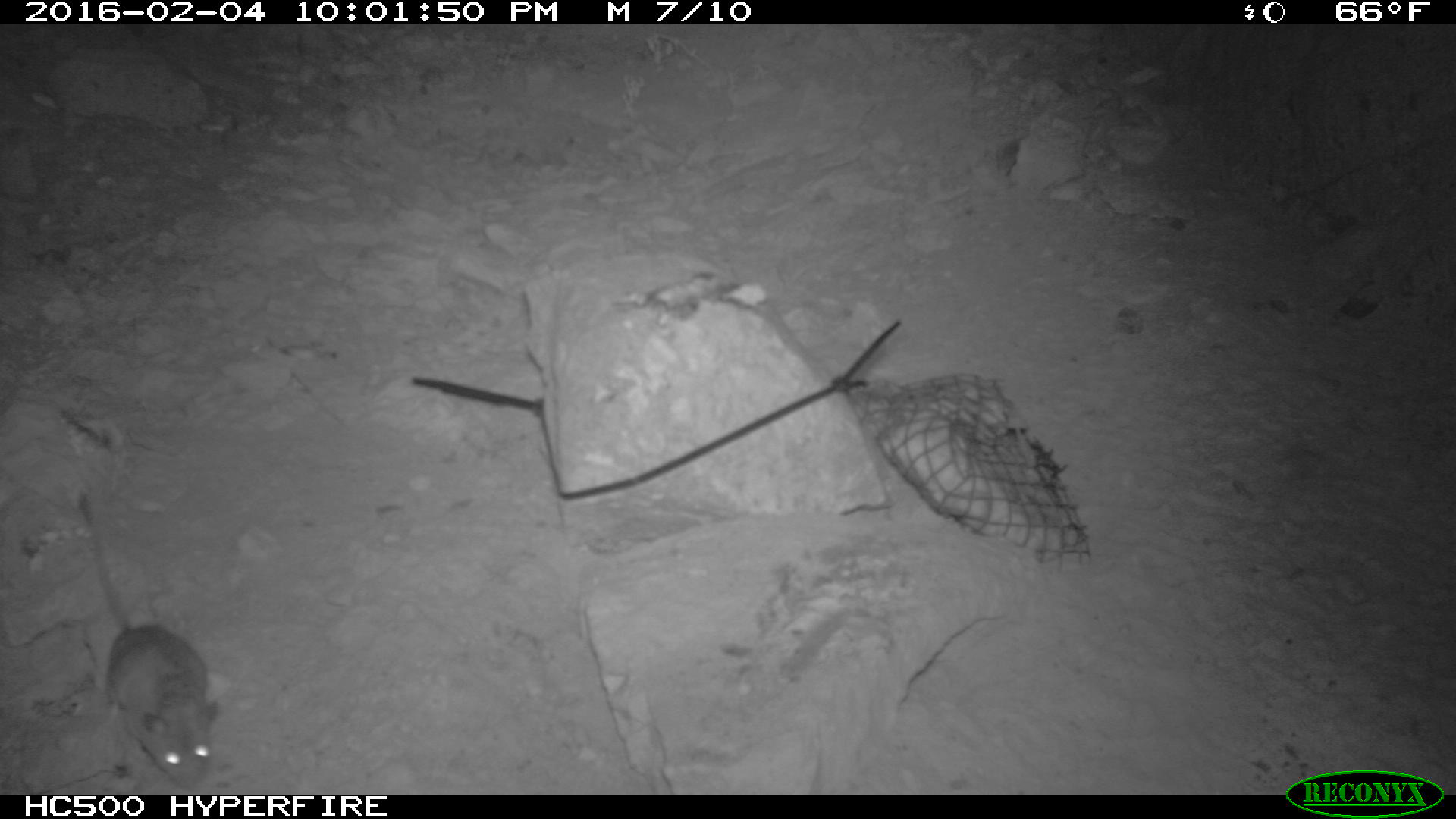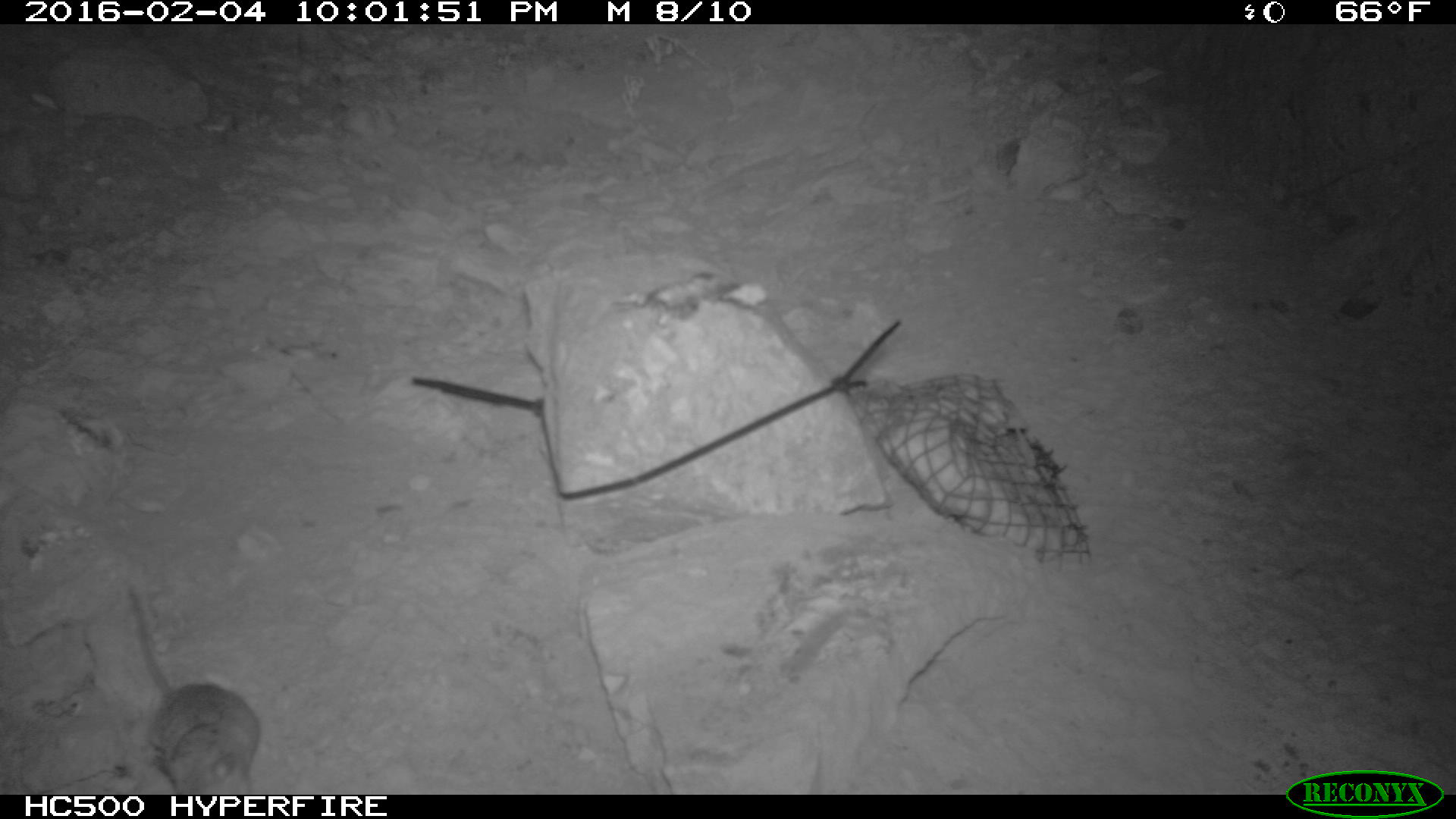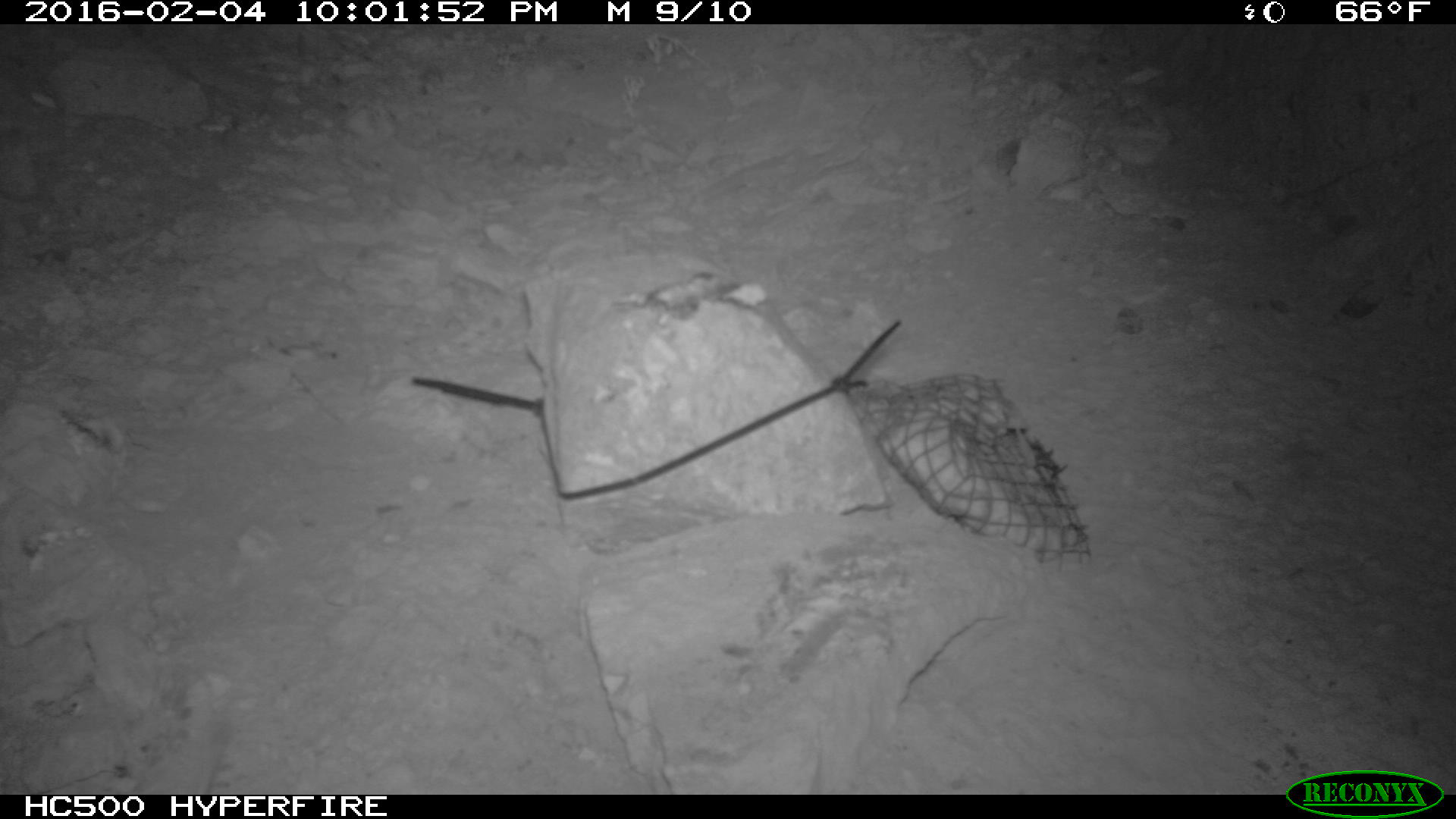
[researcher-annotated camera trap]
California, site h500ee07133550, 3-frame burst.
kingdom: Animalia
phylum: Chordata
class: Mammalia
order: Rodentia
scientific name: Rodentia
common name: rodent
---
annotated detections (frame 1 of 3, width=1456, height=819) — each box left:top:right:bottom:
rodent: 74:491:221:789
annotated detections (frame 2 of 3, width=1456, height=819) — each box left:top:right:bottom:
rodent: 128:581:260:795